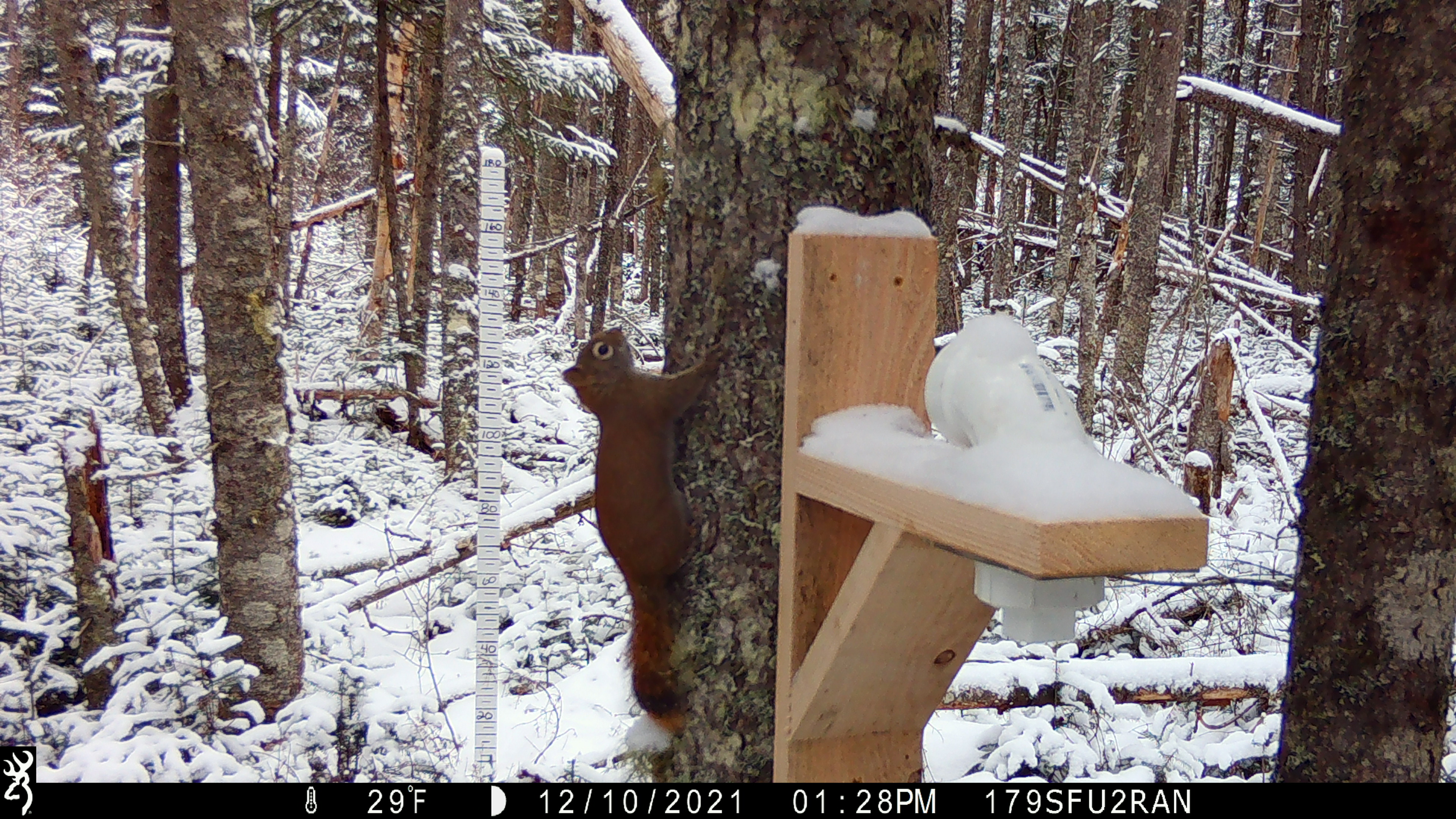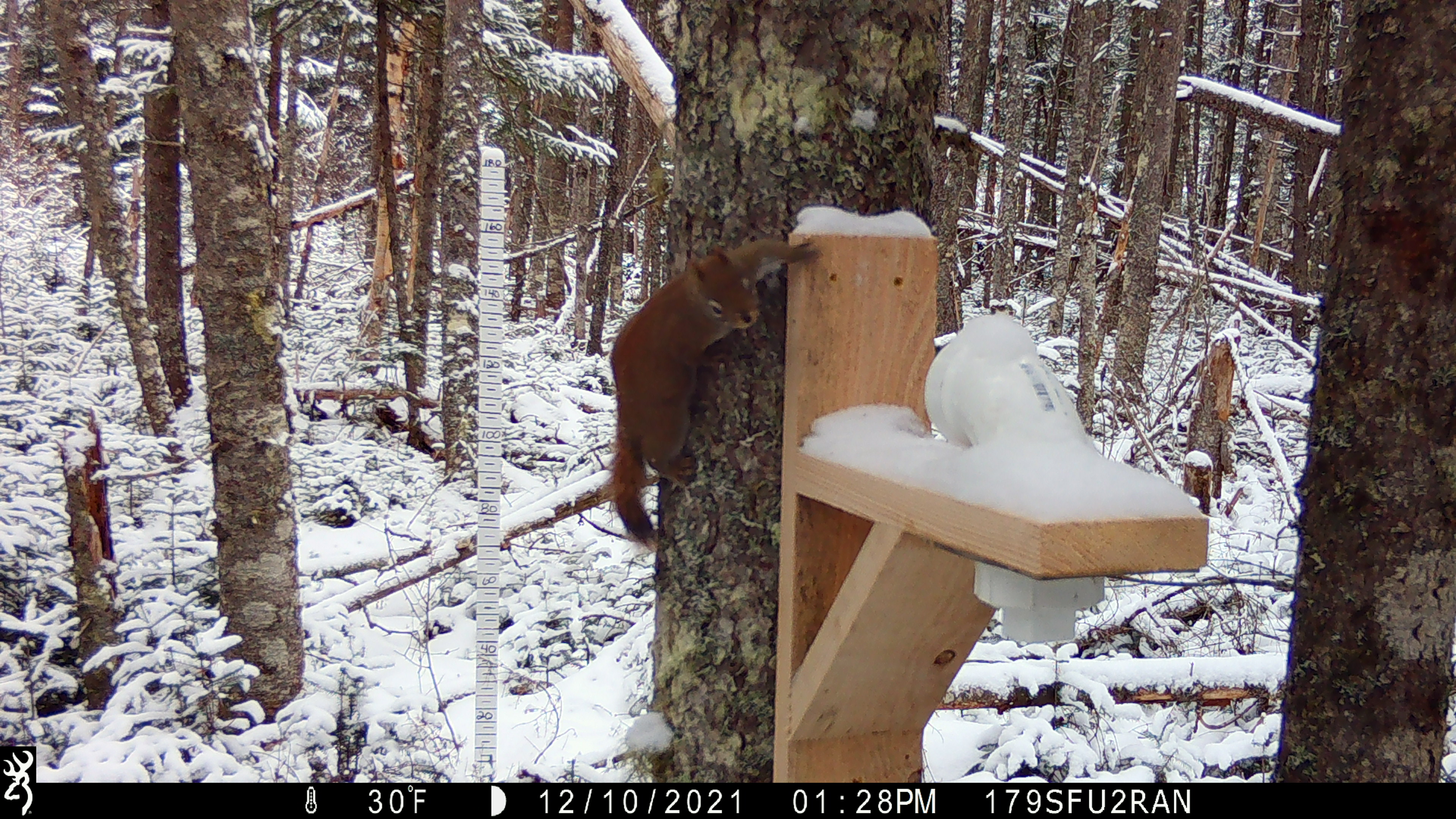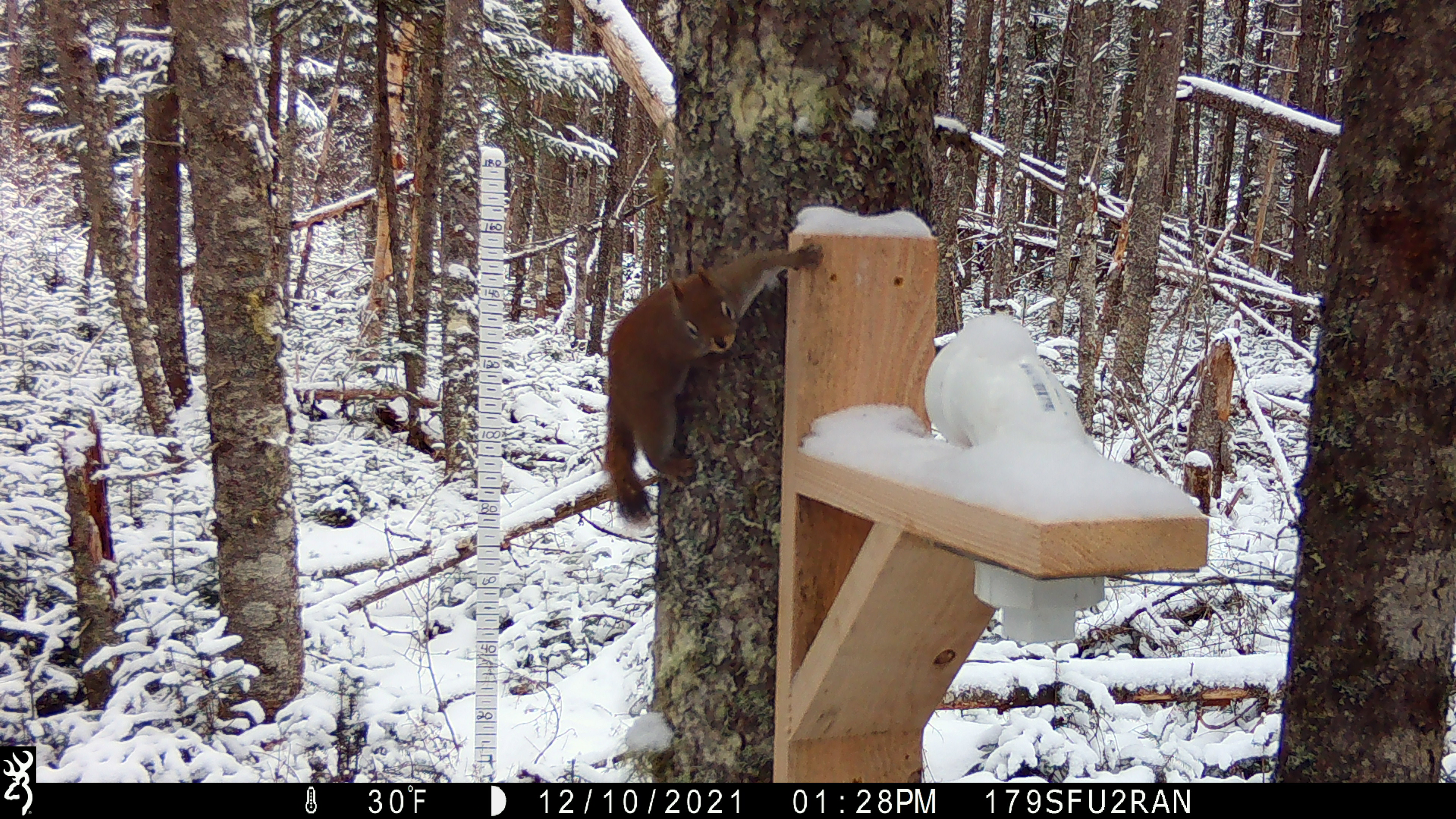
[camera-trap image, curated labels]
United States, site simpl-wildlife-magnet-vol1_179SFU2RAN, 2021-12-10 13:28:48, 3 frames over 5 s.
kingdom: Animalia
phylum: Chordata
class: Mammalia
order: Rodentia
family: Sciuridae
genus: Tamiasciurus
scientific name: Tamiasciurus hudsonicus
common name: red squirrel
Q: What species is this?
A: Red squirrel (Tamiasciurus hudsonicus).